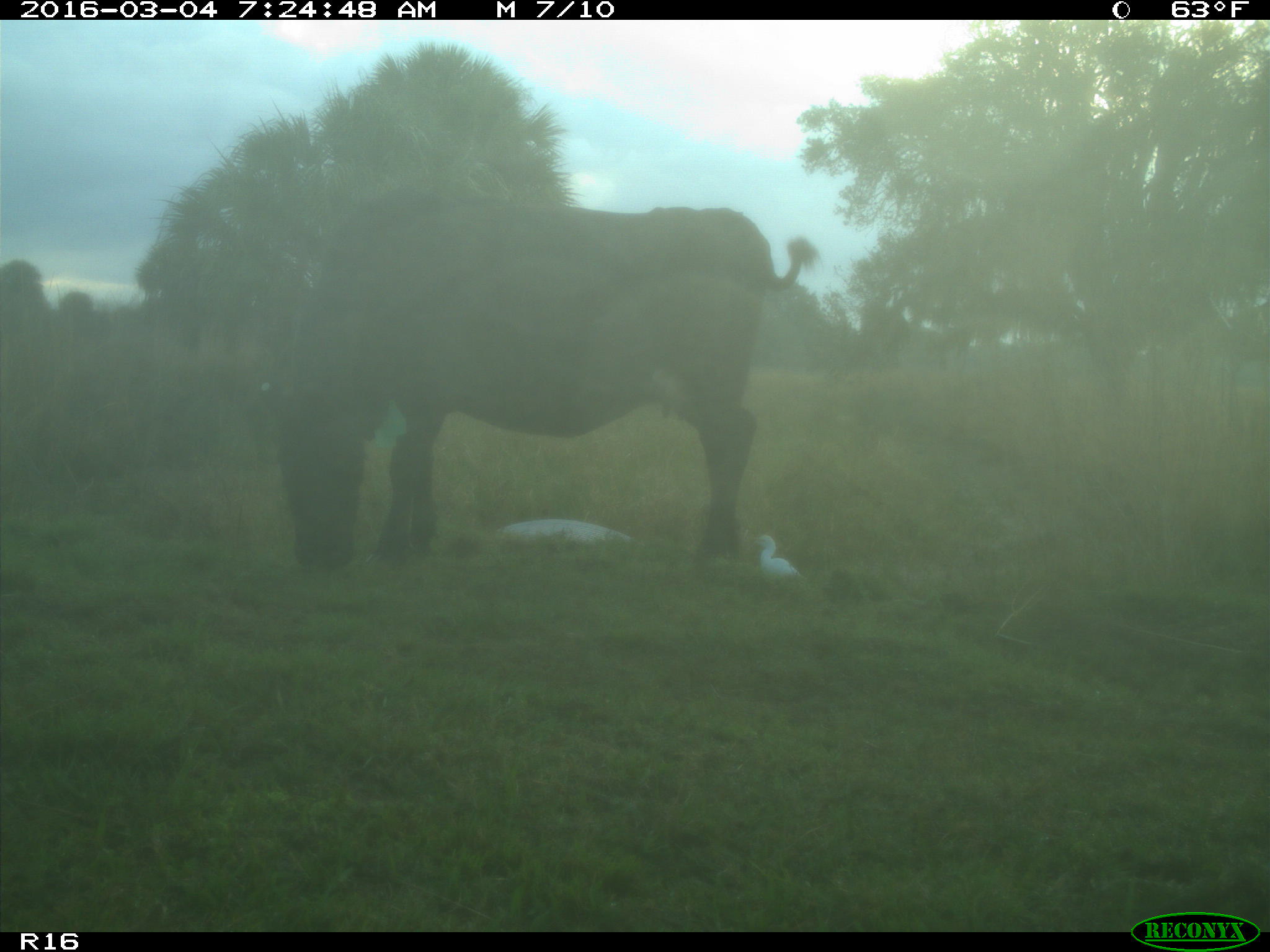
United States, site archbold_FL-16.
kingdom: Animalia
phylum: Chordata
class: Mammalia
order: Artiodactyla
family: Bovidae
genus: Bos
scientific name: Bos taurus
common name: domestic cow